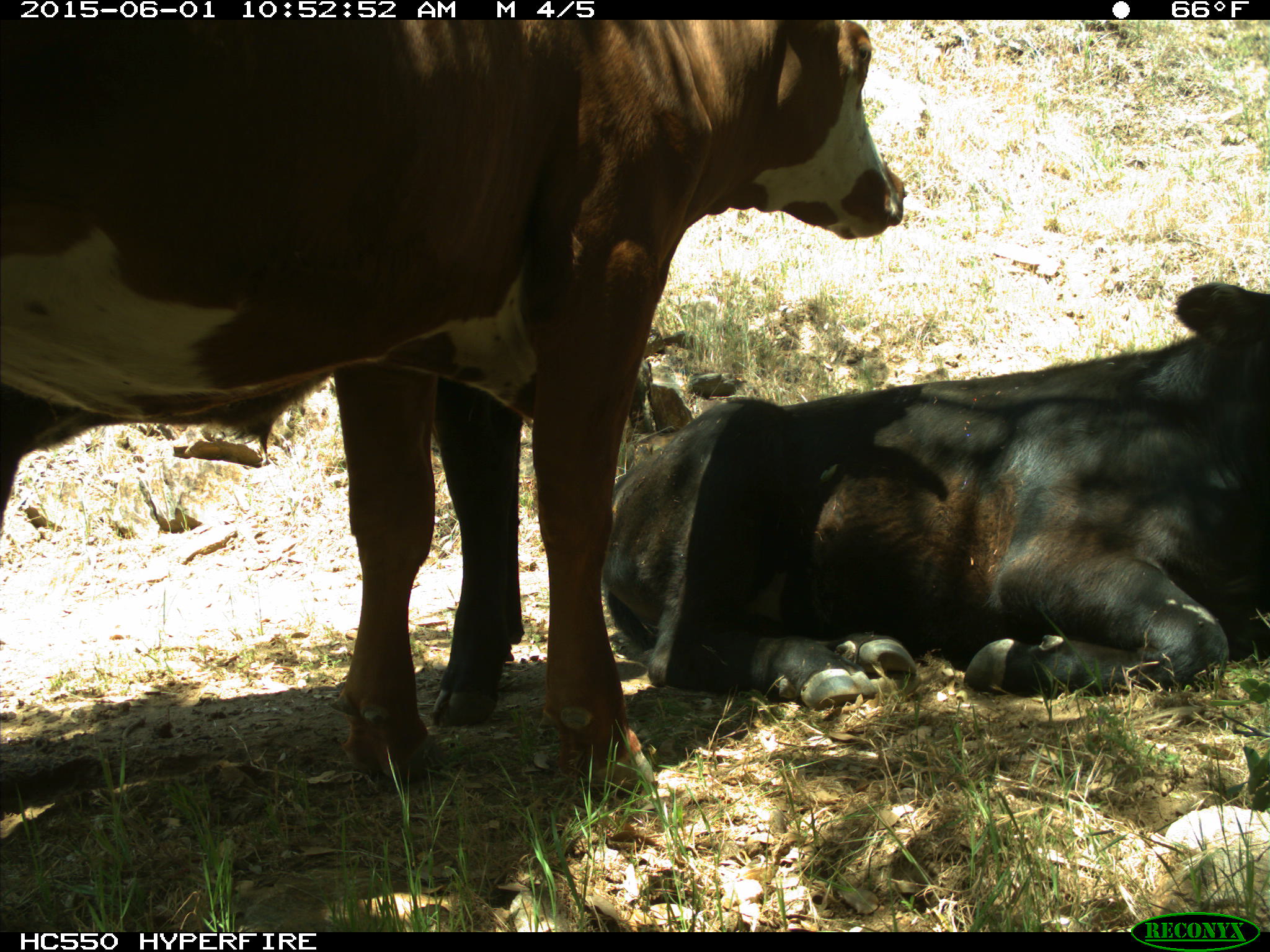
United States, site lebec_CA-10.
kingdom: Animalia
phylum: Chordata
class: Mammalia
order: Artiodactyla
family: Bovidae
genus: Bos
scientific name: Bos taurus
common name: domestic cow